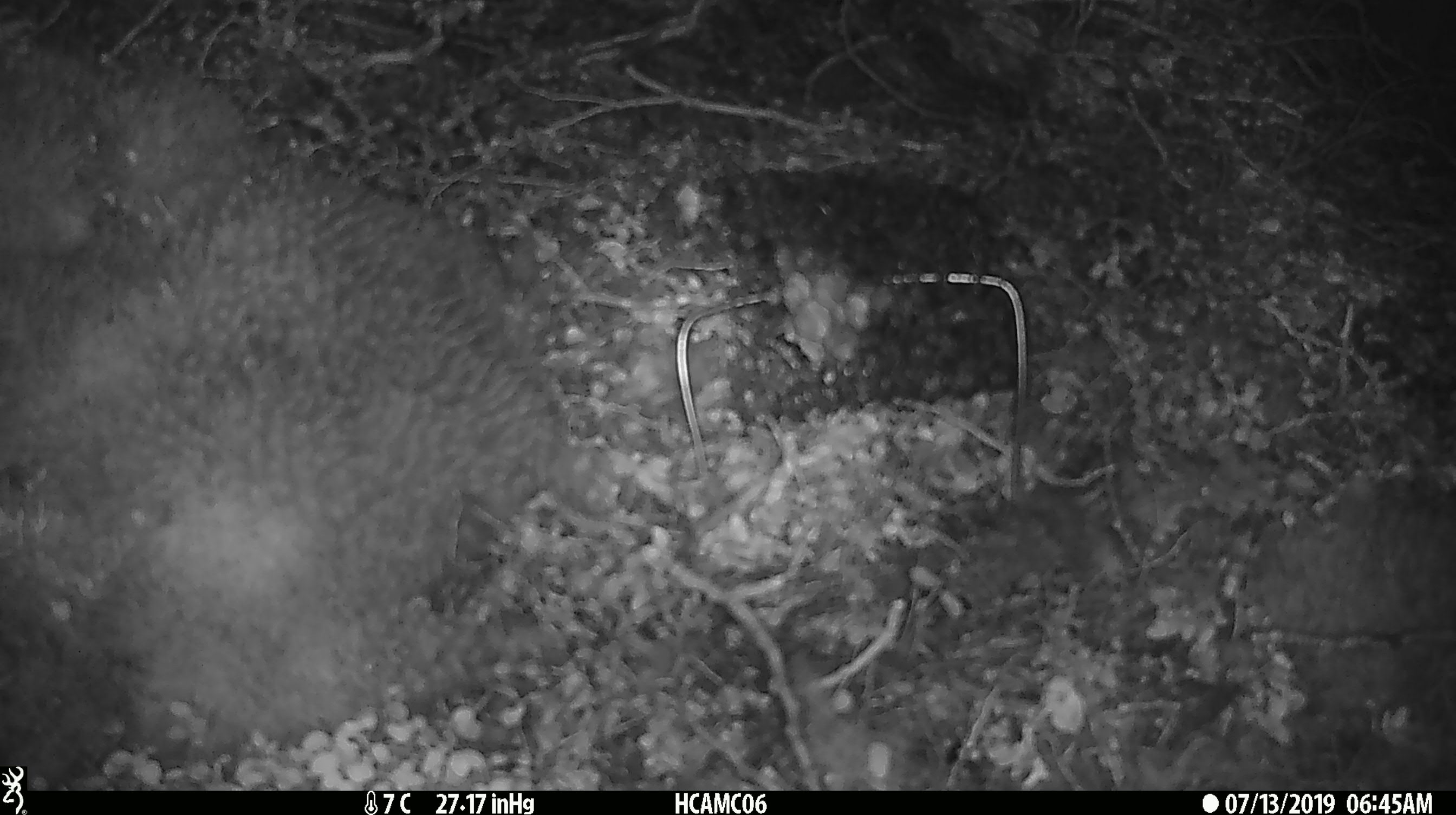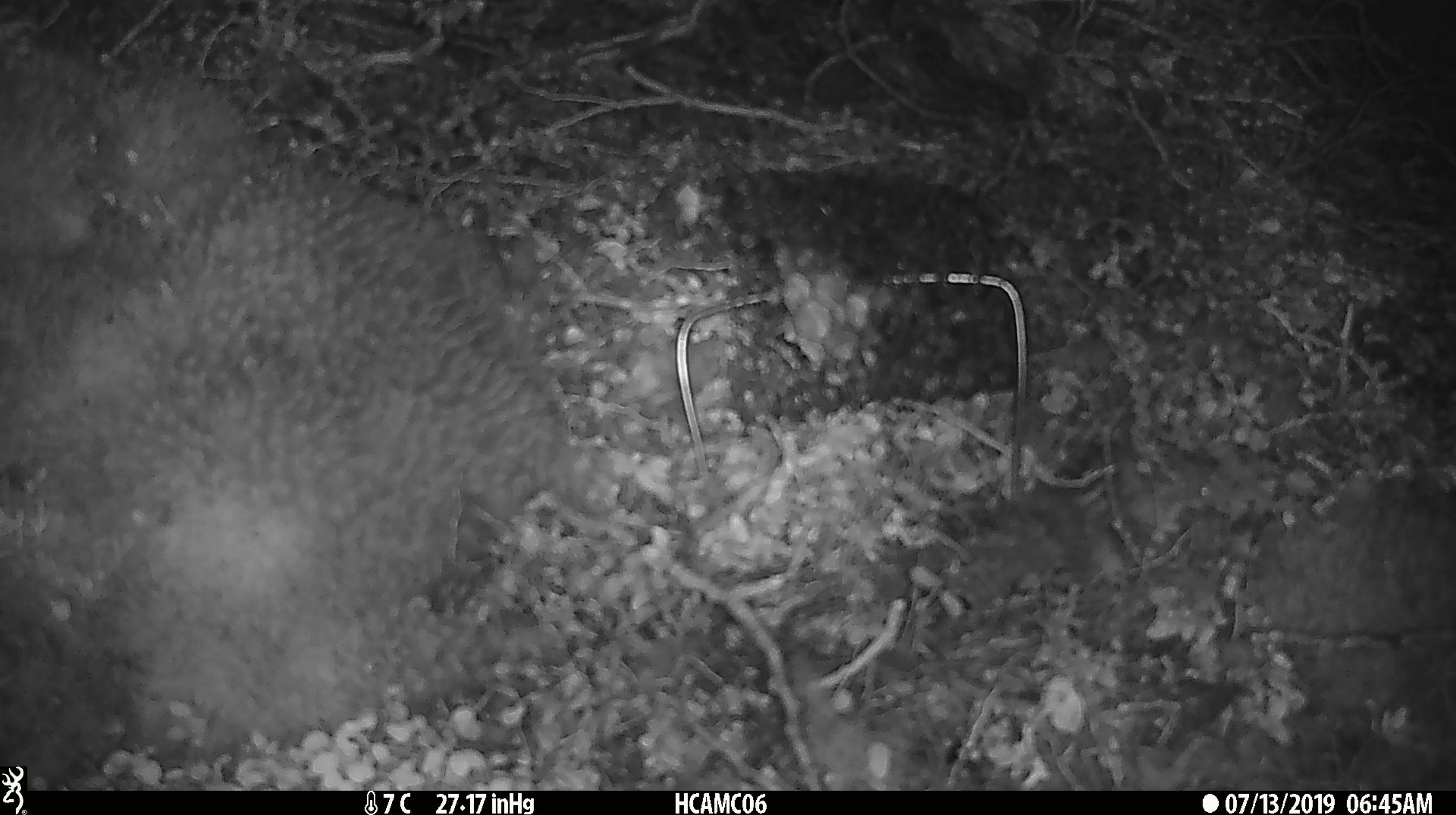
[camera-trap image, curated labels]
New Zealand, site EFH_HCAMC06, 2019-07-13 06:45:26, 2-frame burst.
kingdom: Animalia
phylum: Chordata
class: Mammalia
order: Rodentia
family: Muridae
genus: Mus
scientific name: Mus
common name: mouse